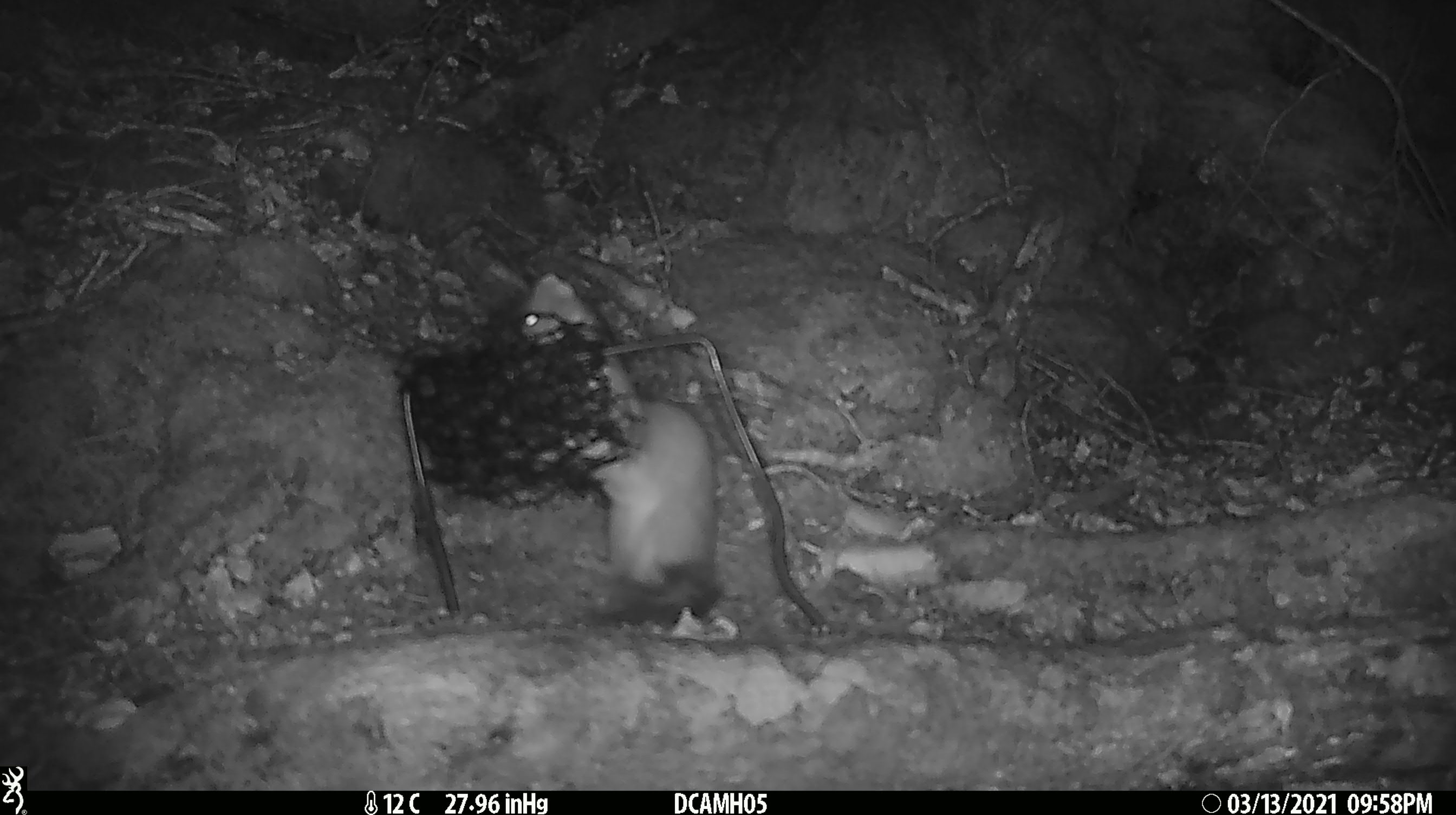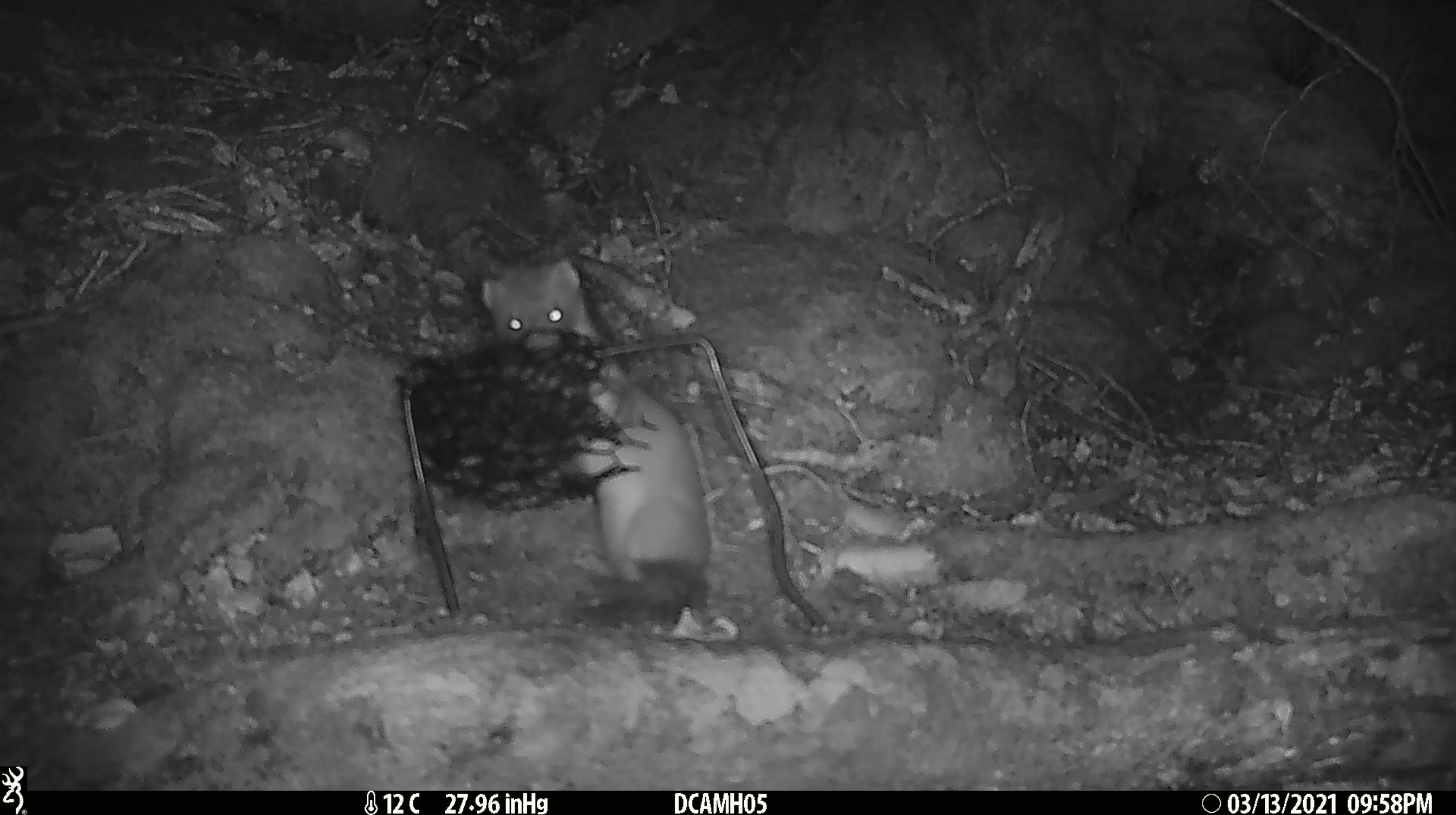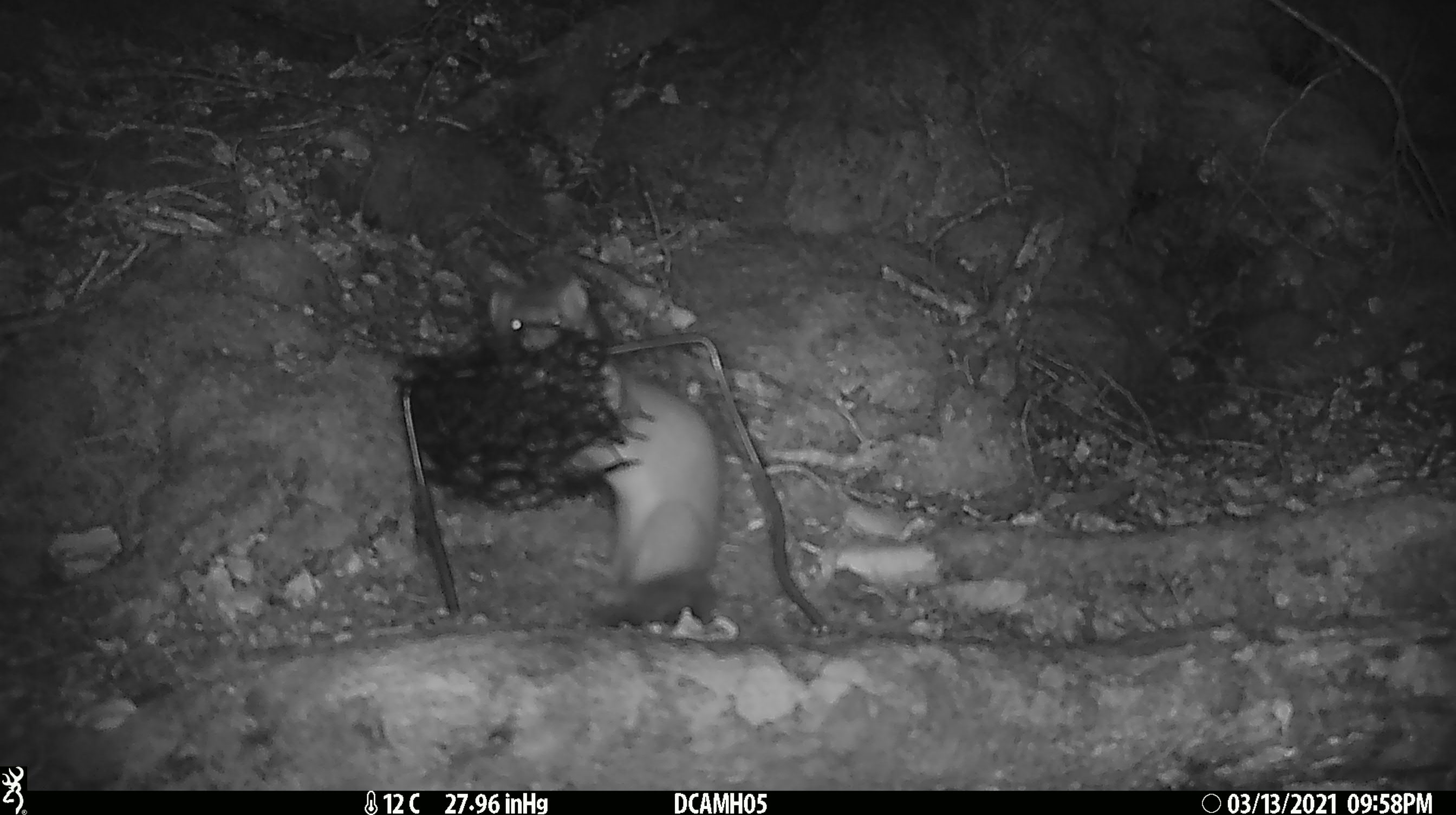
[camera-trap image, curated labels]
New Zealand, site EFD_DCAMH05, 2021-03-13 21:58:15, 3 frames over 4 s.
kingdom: Animalia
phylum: Chordata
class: Mammalia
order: Carnivora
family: Mustelidae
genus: Mustela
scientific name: Mustela erminea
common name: stoat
Stoat (Mustela erminea).